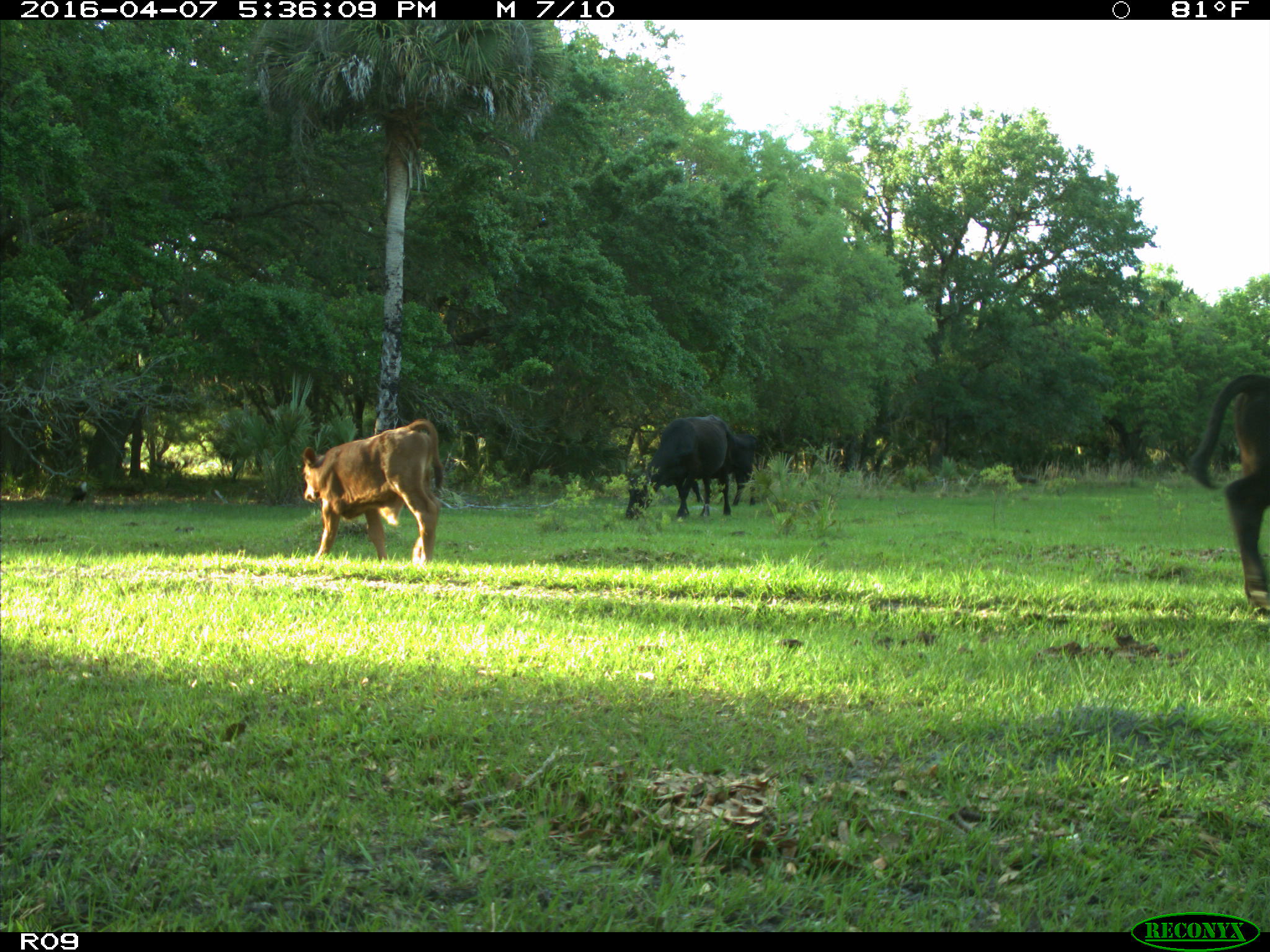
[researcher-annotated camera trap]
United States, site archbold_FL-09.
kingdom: Animalia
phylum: Chordata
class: Mammalia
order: Artiodactyla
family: Bovidae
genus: Bos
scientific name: Bos taurus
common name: domestic cow